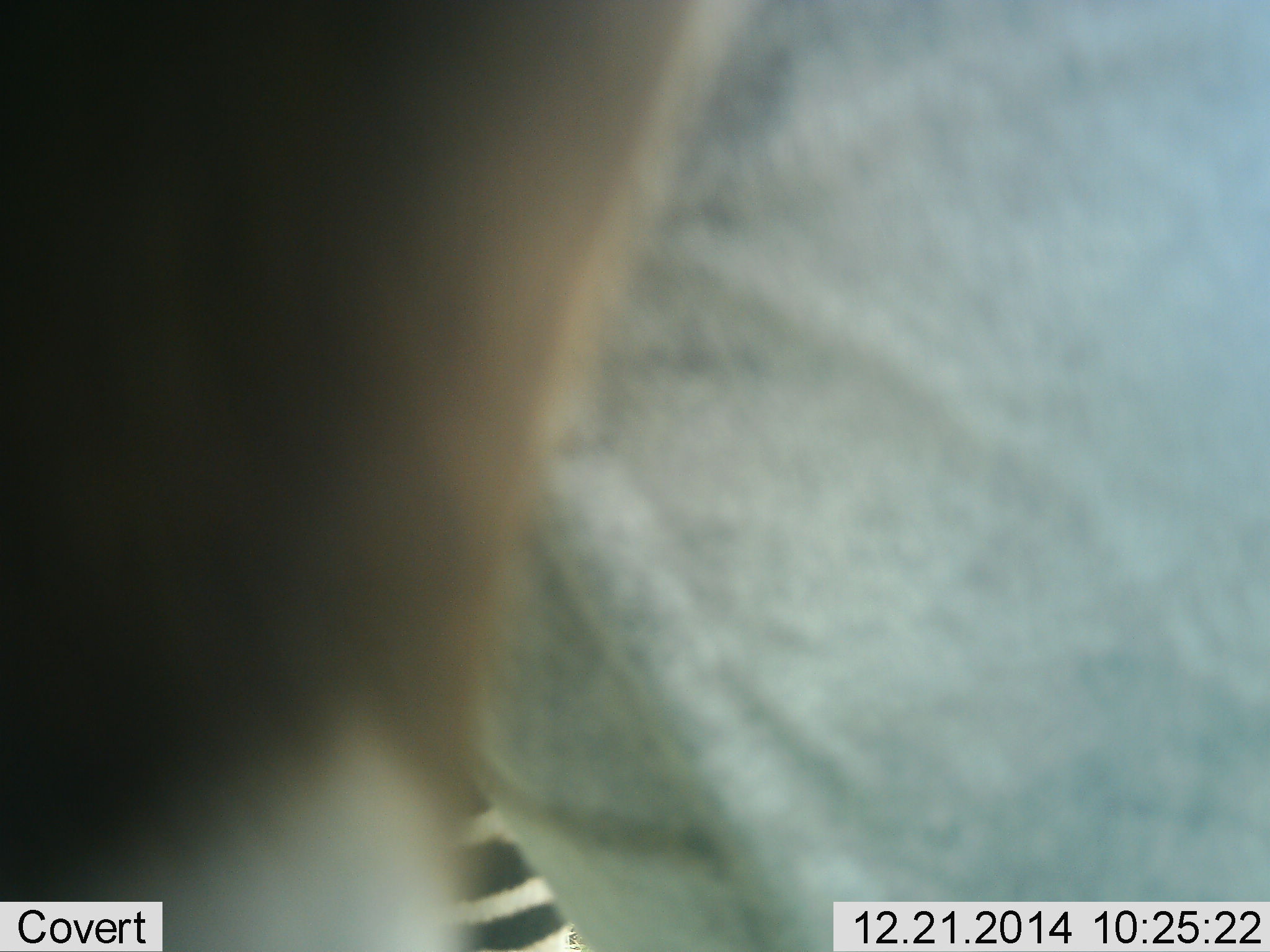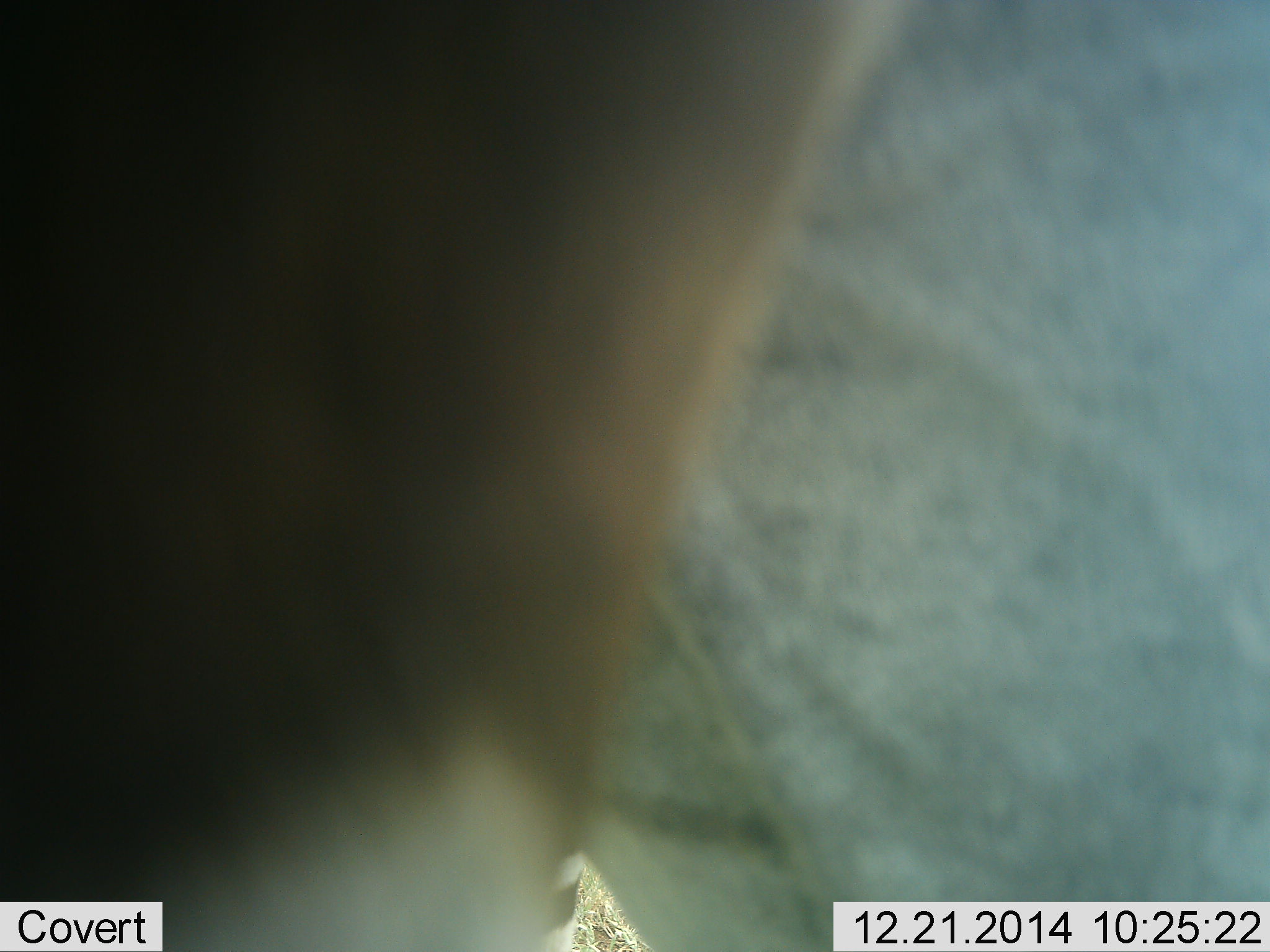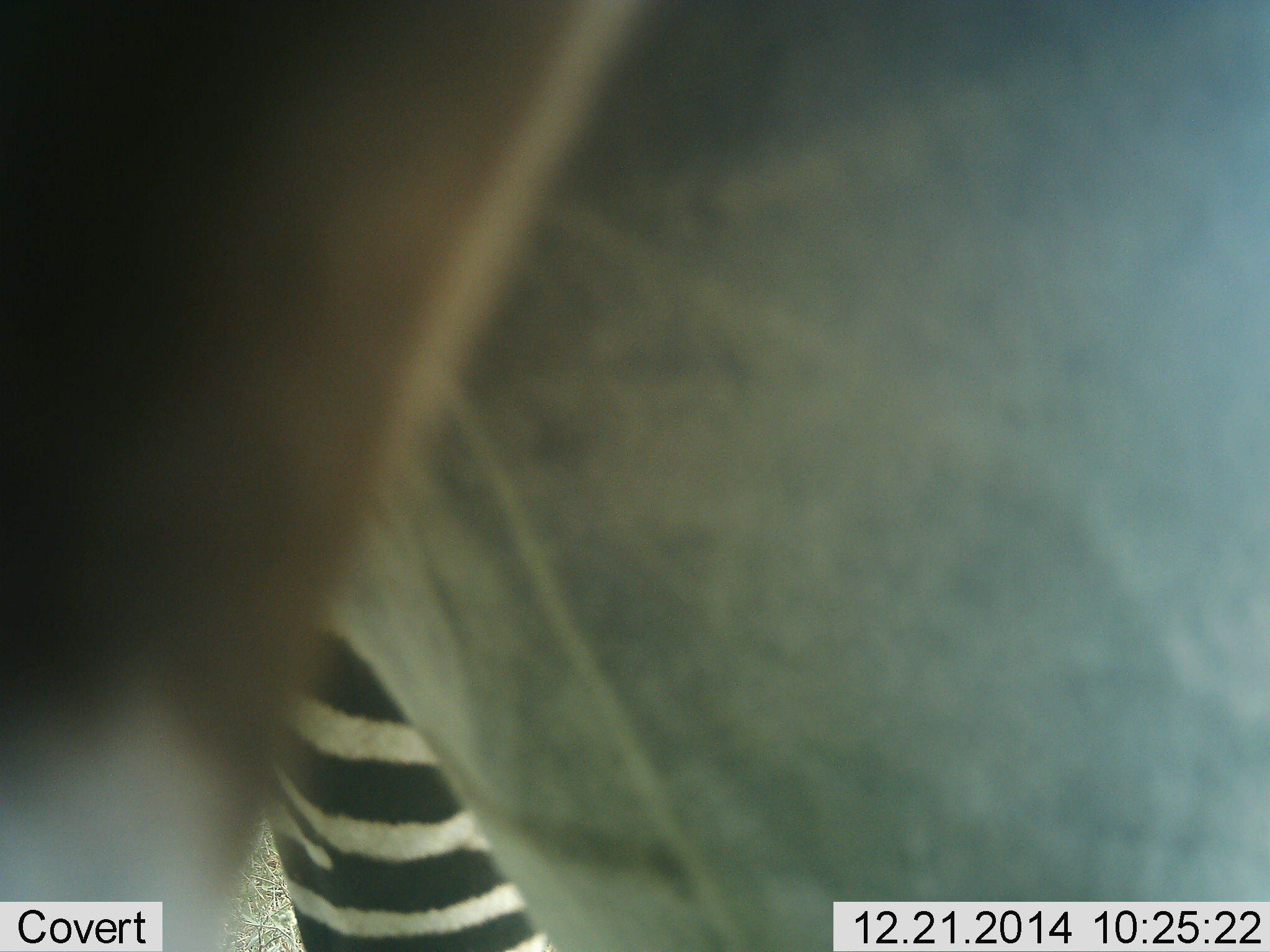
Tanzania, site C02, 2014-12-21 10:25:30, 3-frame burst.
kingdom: Animalia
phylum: Chordata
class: Mammalia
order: Perissodactyla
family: Equidae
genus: Equus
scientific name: Equus quagga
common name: plains zebra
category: zebra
Zebra (plains zebra) (Equus quagga), count 1. Behavior (volunteer vote fractions): standing 88%, resting 0%, moving 12%, interacting 0%. Young present (vote fraction): 0%. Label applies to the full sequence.